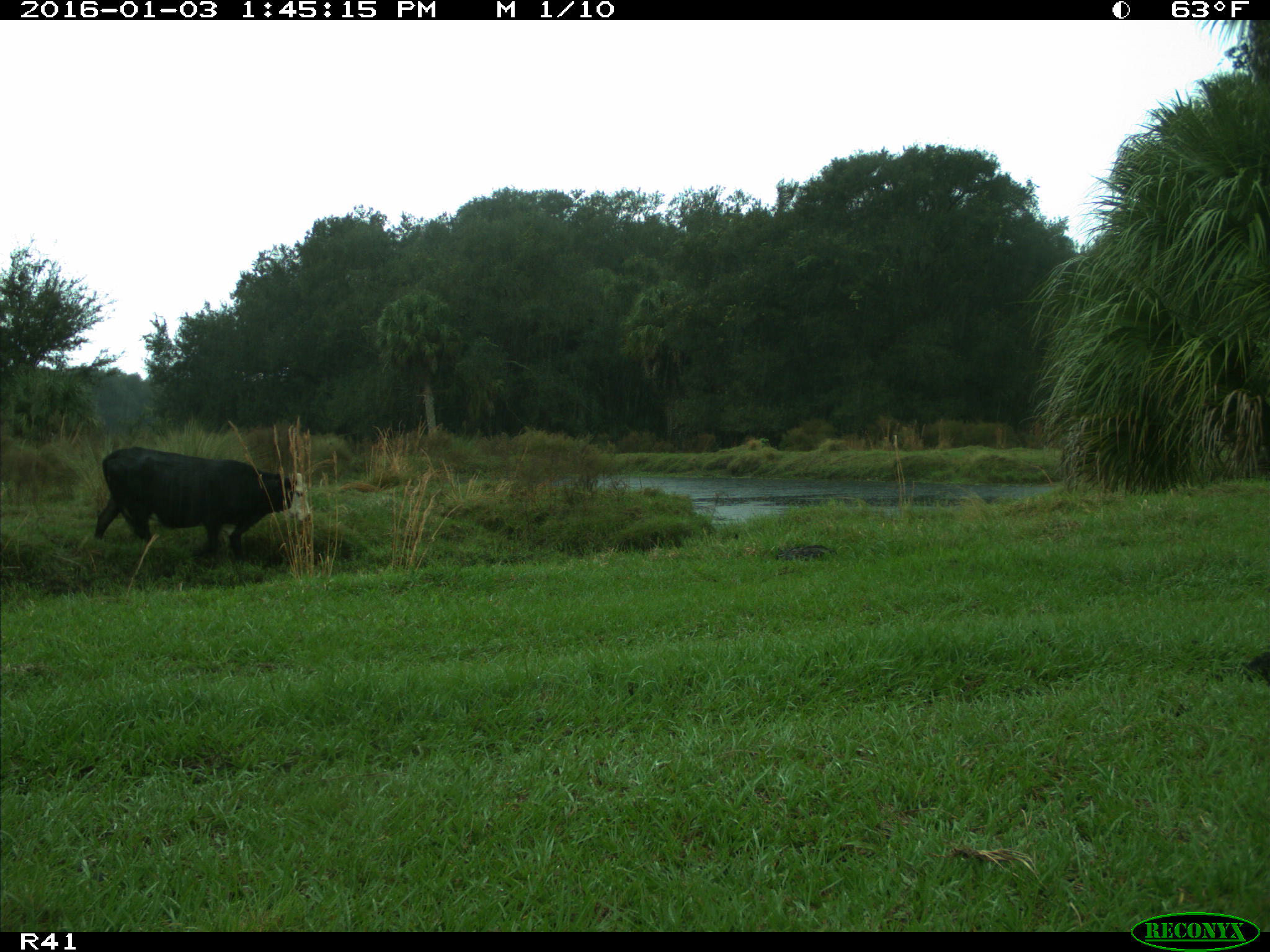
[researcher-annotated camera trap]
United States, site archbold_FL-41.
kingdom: Animalia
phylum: Chordata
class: Mammalia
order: Artiodactyla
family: Bovidae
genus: Bos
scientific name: Bos taurus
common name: domestic cow